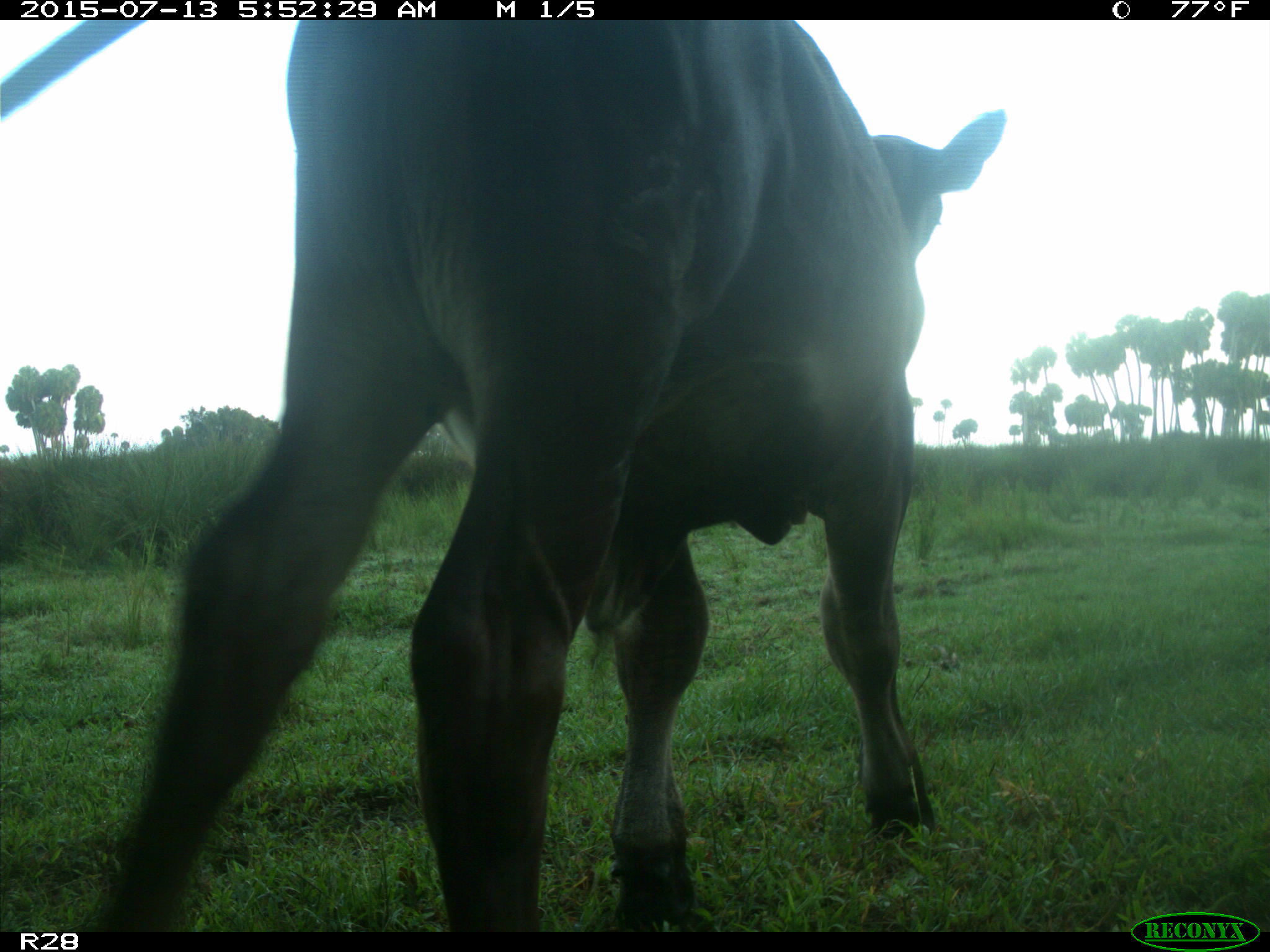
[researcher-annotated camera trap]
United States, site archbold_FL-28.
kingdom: Animalia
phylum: Chordata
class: Mammalia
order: Artiodactyla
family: Bovidae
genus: Bos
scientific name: Bos taurus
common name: domestic cow